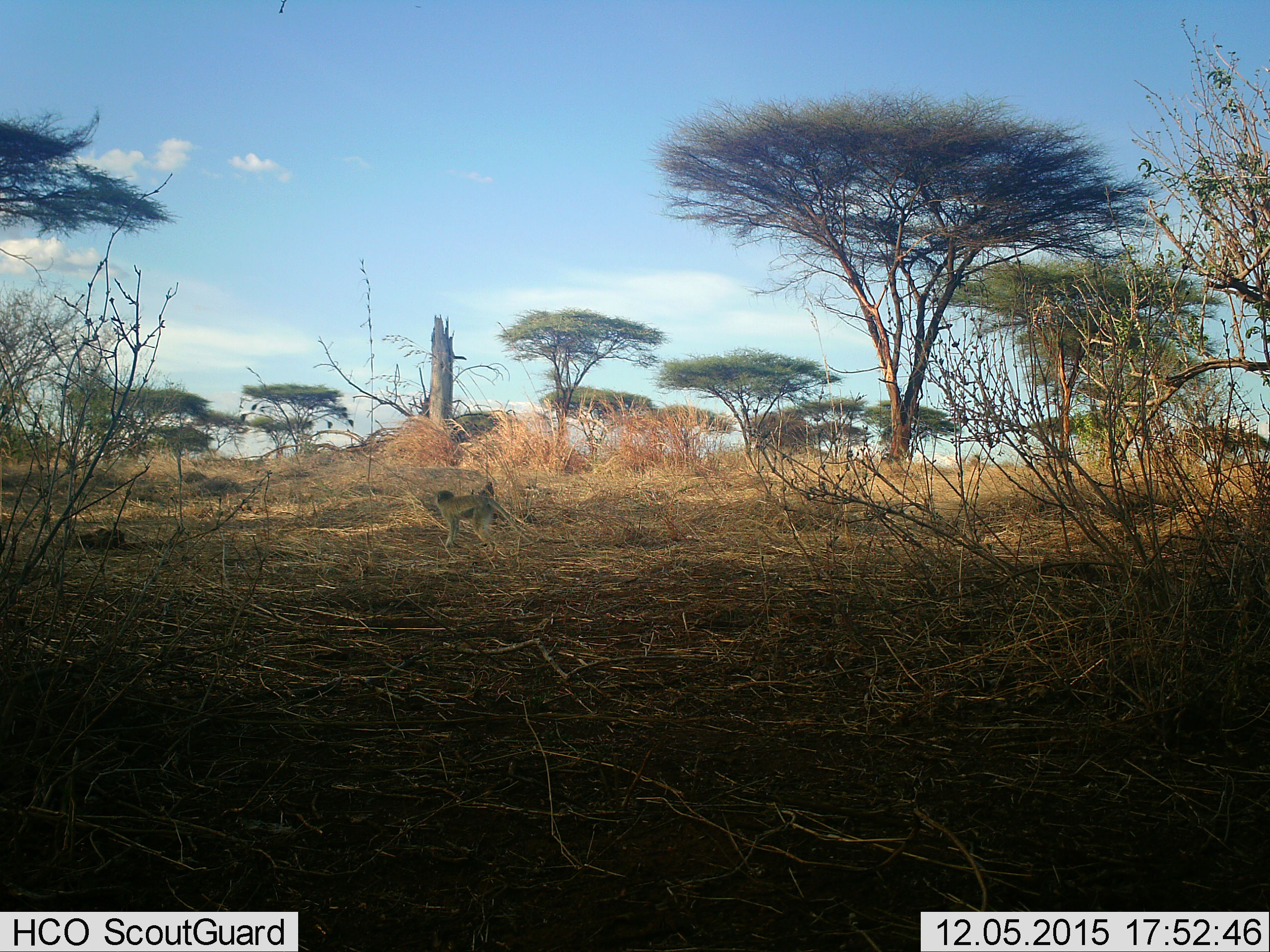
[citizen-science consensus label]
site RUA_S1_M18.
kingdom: Animalia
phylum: Chordata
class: Mammalia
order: Primates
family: Cercopithecidae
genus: Chlorocebus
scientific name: Chlorocebus pygerythrus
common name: vervet monkey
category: monkeyvervet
Monkeyvervet (vervet monkey) (Chlorocebus pygerythrus), count 1. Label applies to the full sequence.